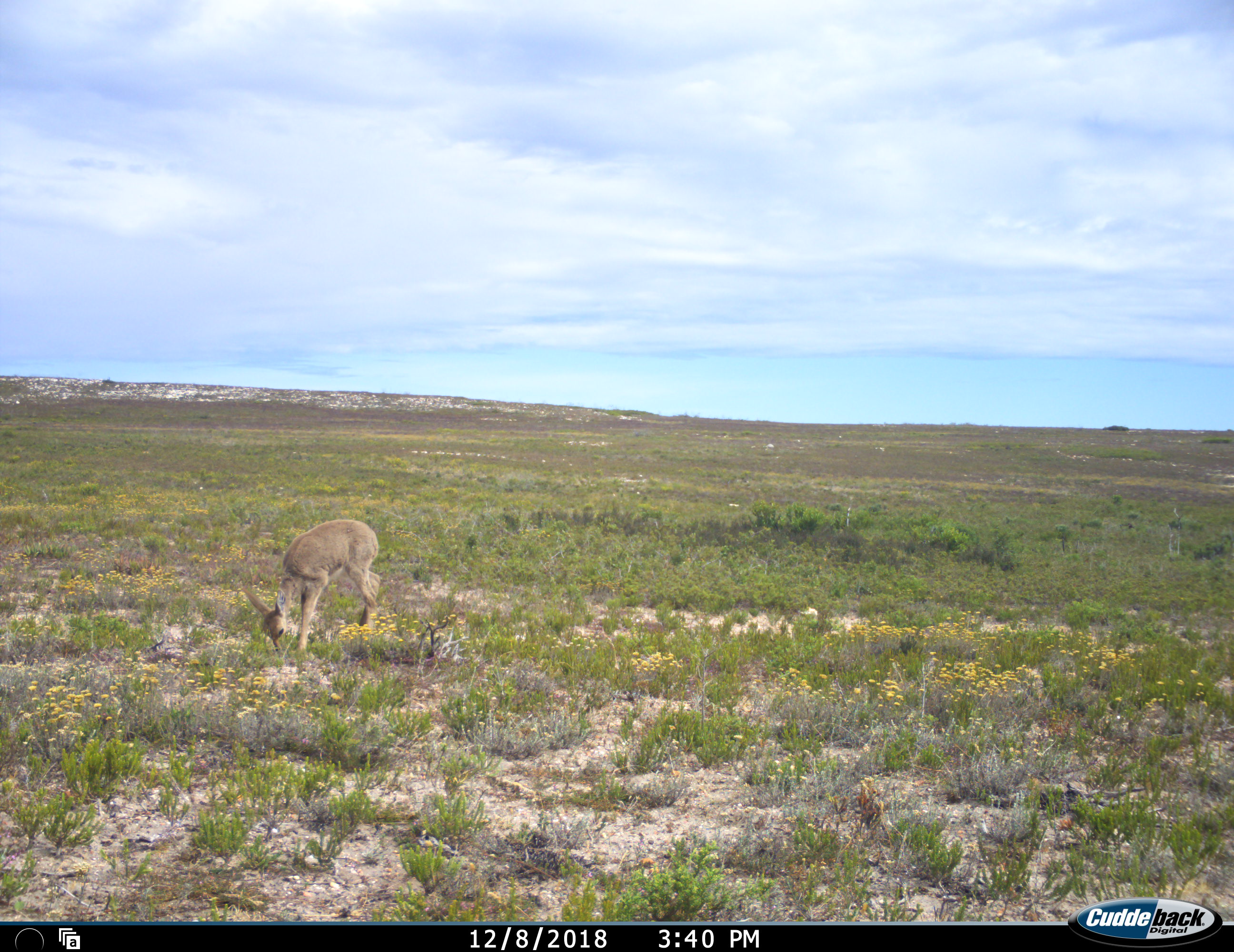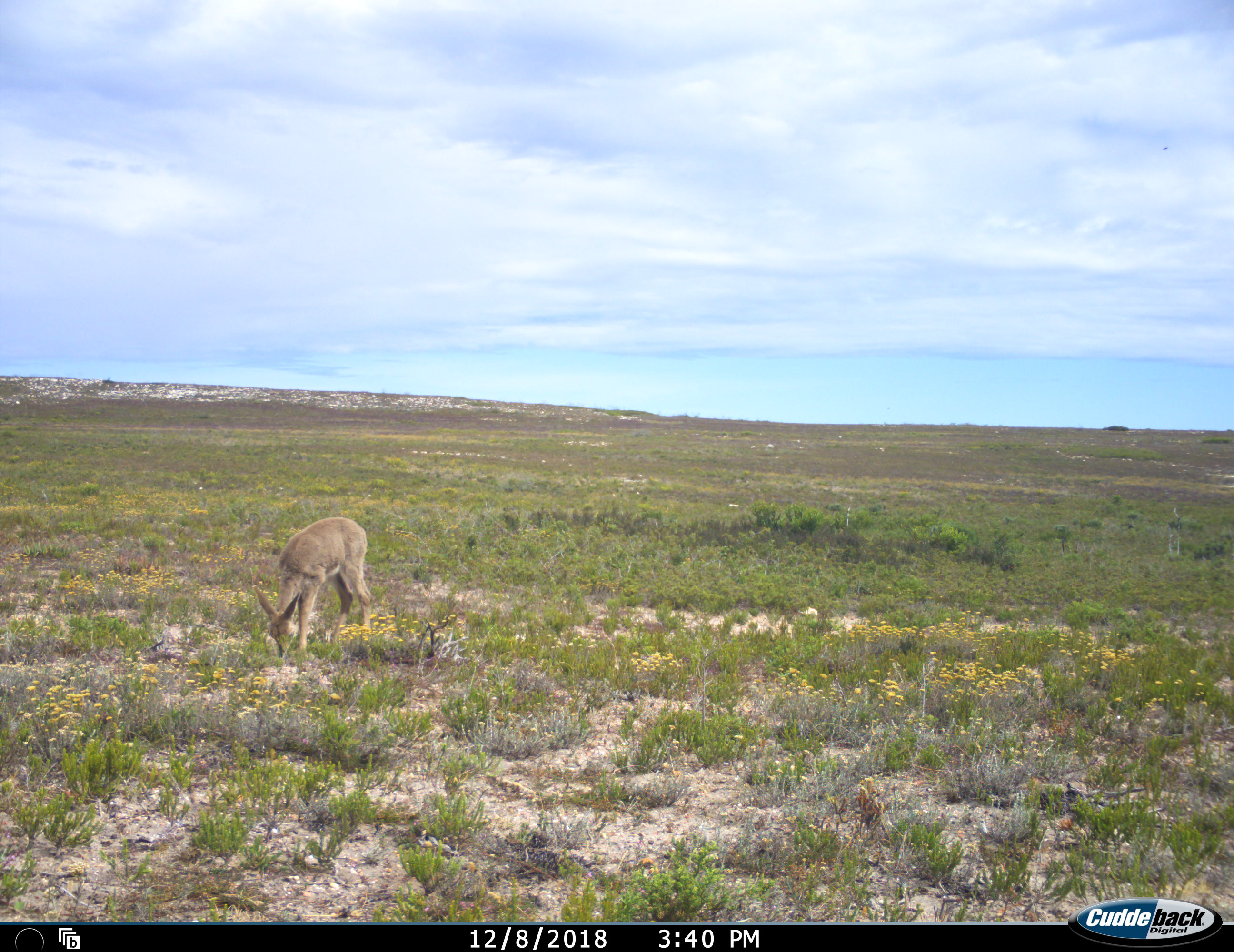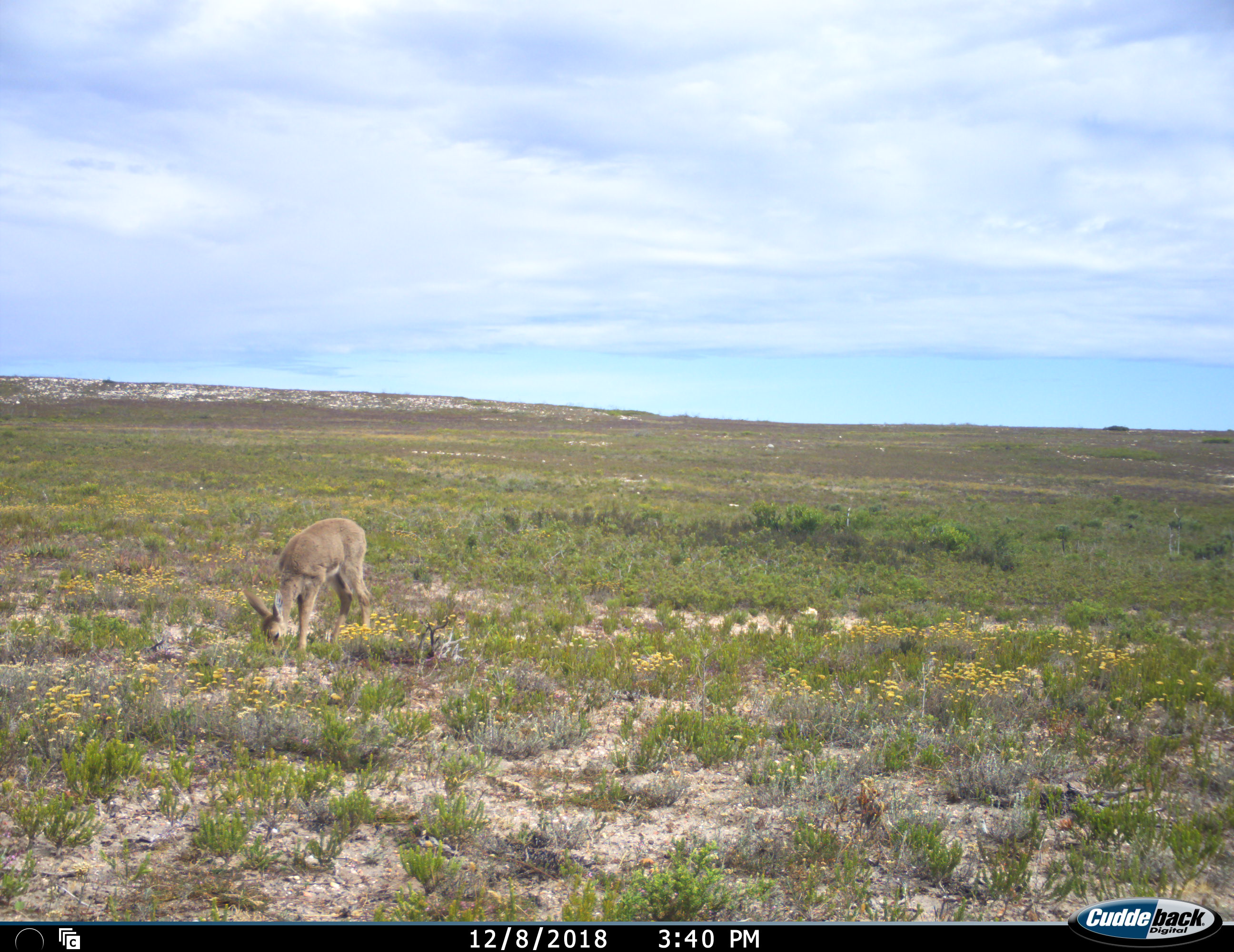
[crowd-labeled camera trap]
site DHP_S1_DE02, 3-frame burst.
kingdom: Animalia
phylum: Chordata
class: Mammalia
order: Artiodactyla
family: Bovidae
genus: Pelea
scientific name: Pelea capreolus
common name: grey rhebok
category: rhebokgrey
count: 1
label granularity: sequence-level